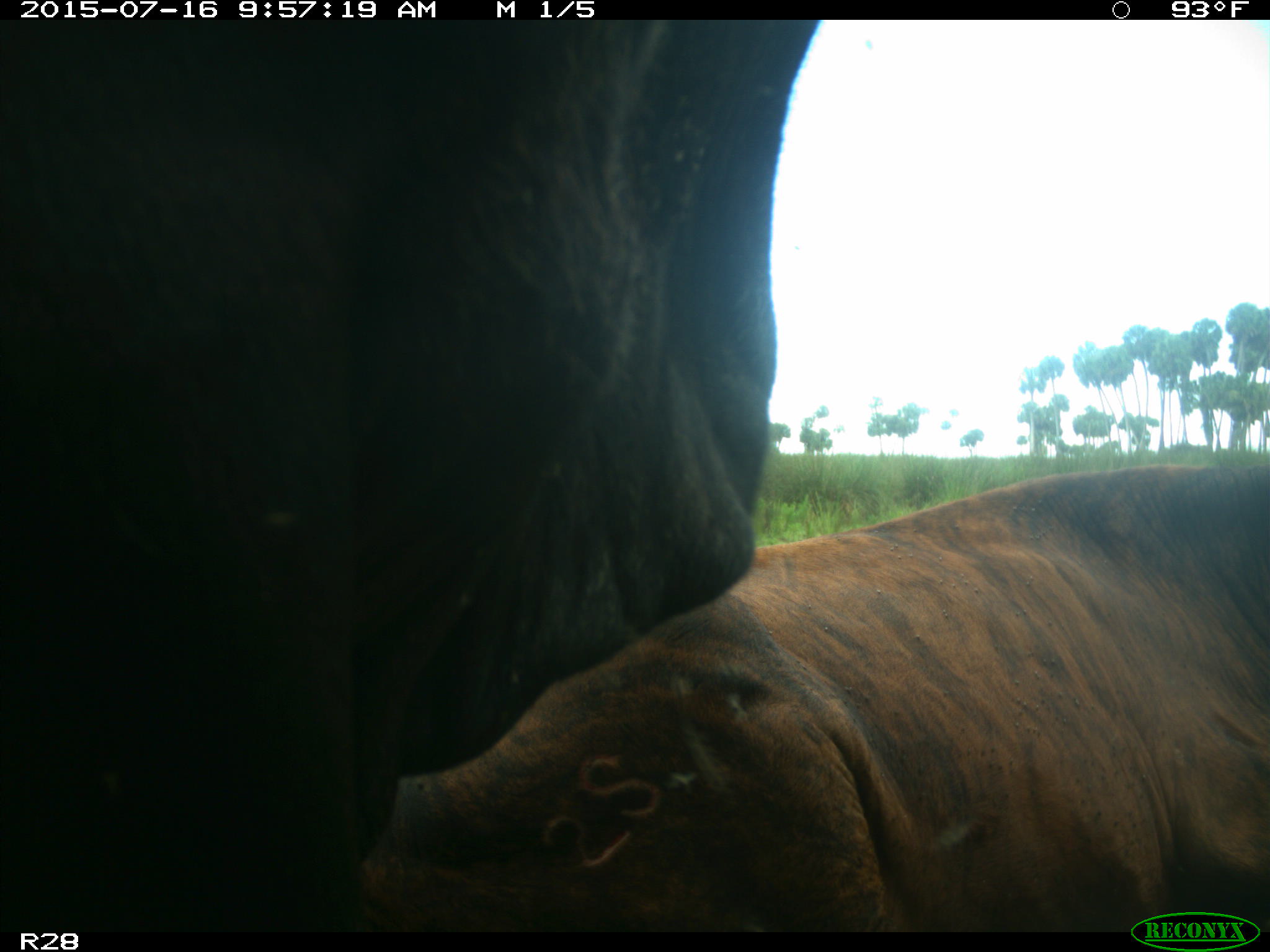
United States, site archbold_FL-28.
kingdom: Animalia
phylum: Chordata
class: Mammalia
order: Artiodactyla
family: Bovidae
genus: Bos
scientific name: Bos taurus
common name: domestic cow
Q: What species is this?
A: Bos taurus (domestic cow).